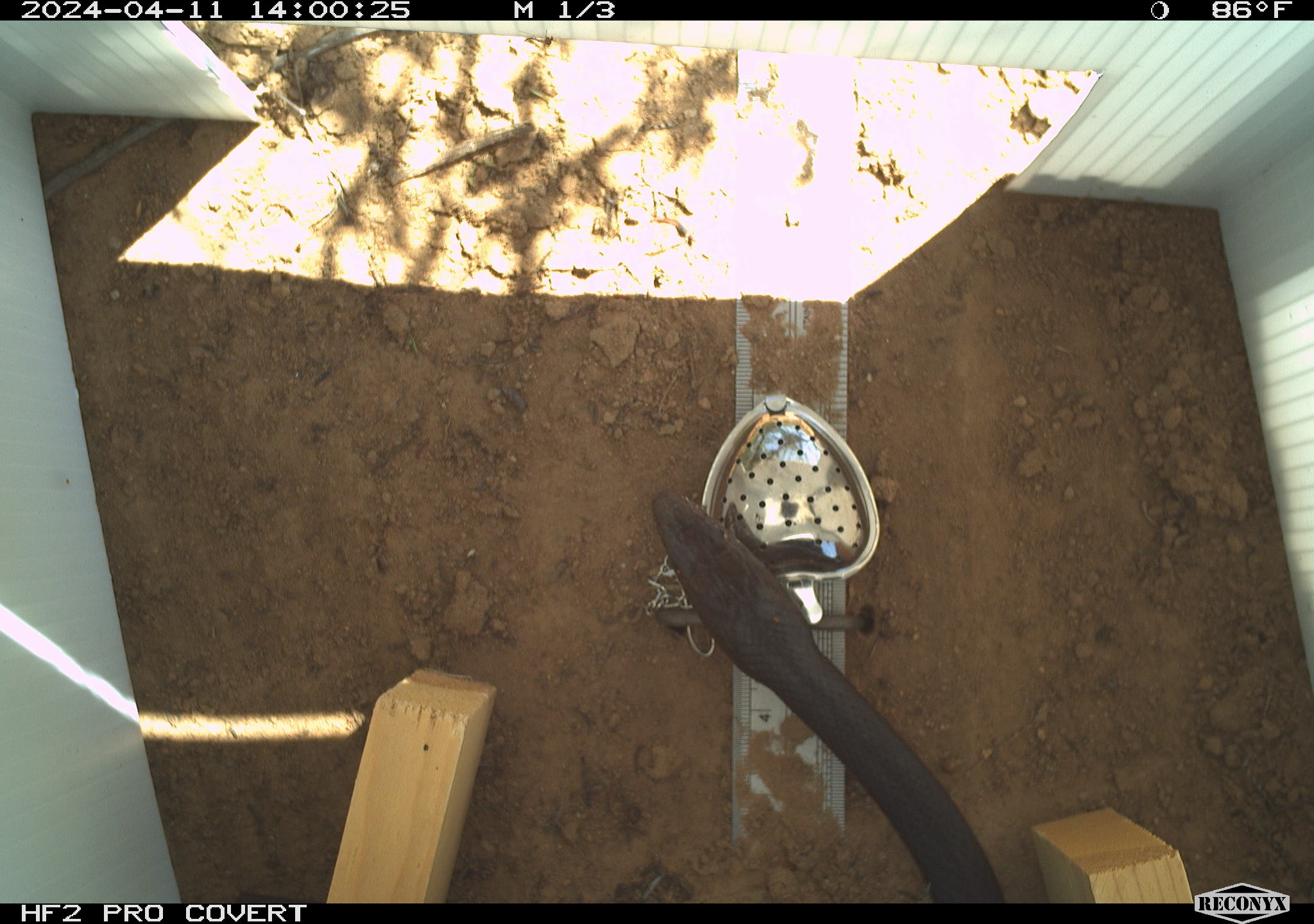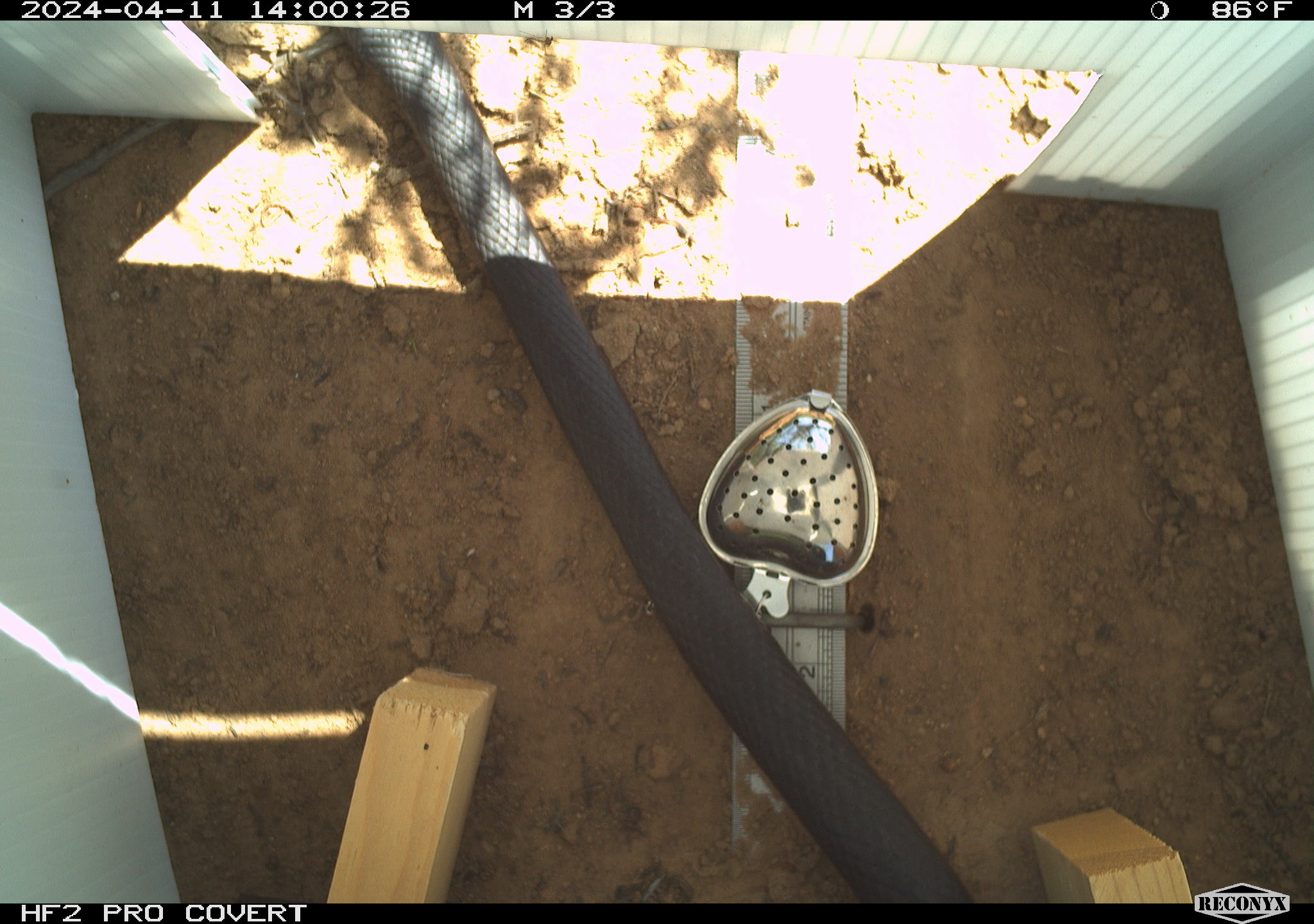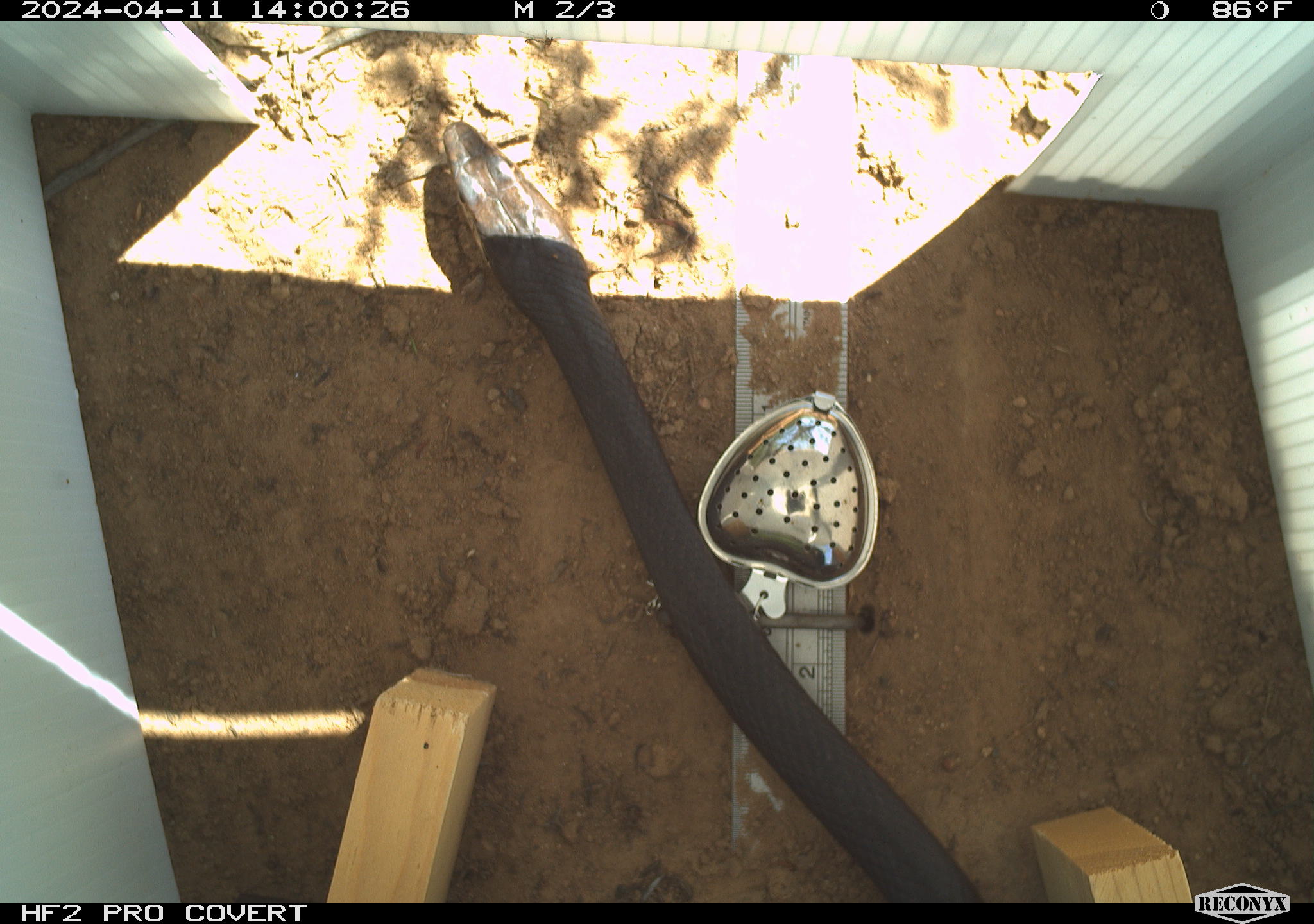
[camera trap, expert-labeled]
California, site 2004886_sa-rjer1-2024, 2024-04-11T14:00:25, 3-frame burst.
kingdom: Animalia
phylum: Chordata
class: Reptilia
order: Squamata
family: Colubridae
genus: Masticophis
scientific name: Masticophis fuliginosus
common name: baja california coachwhip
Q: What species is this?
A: Baja california coachwhip (Masticophis fuliginosus).